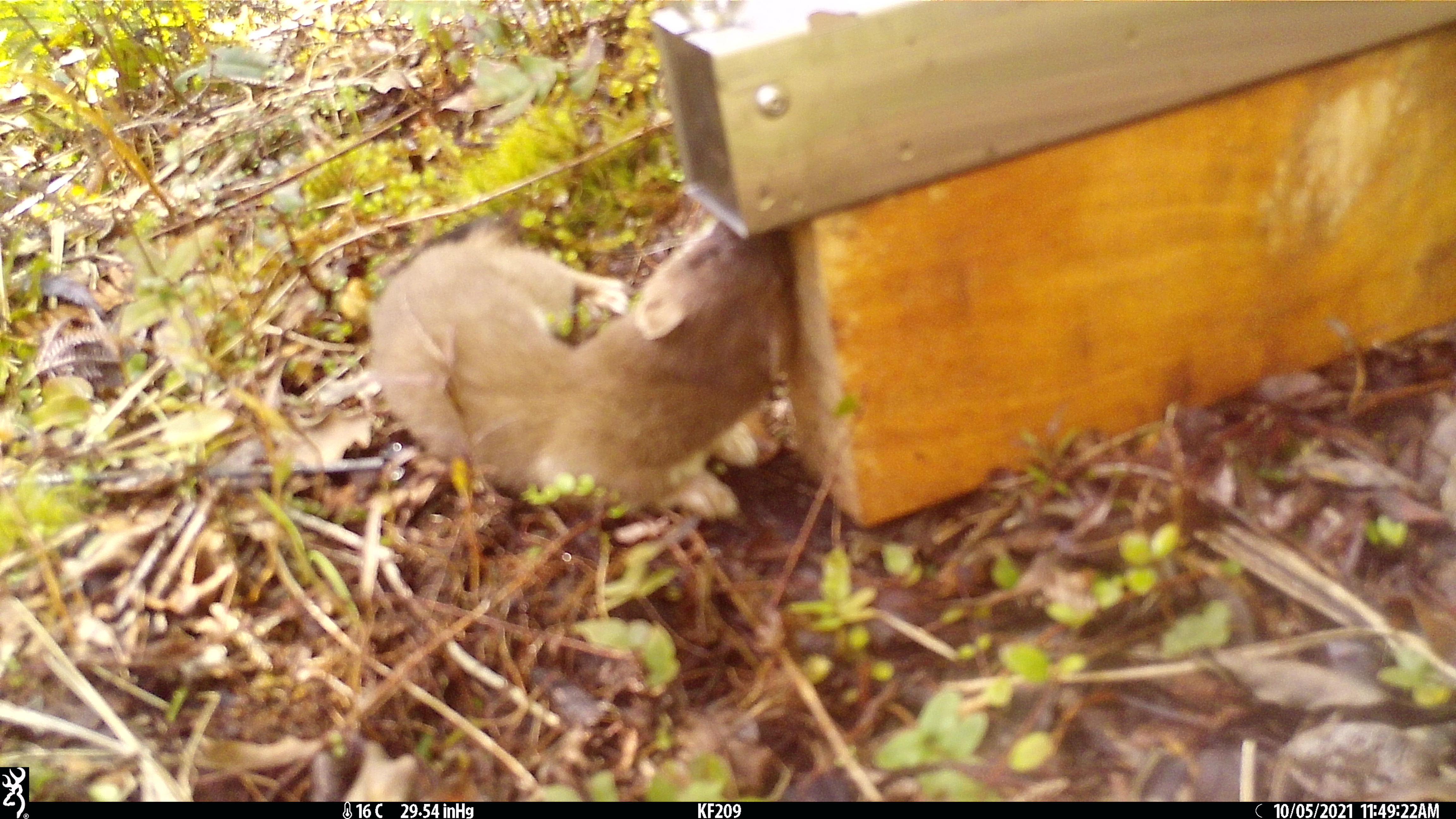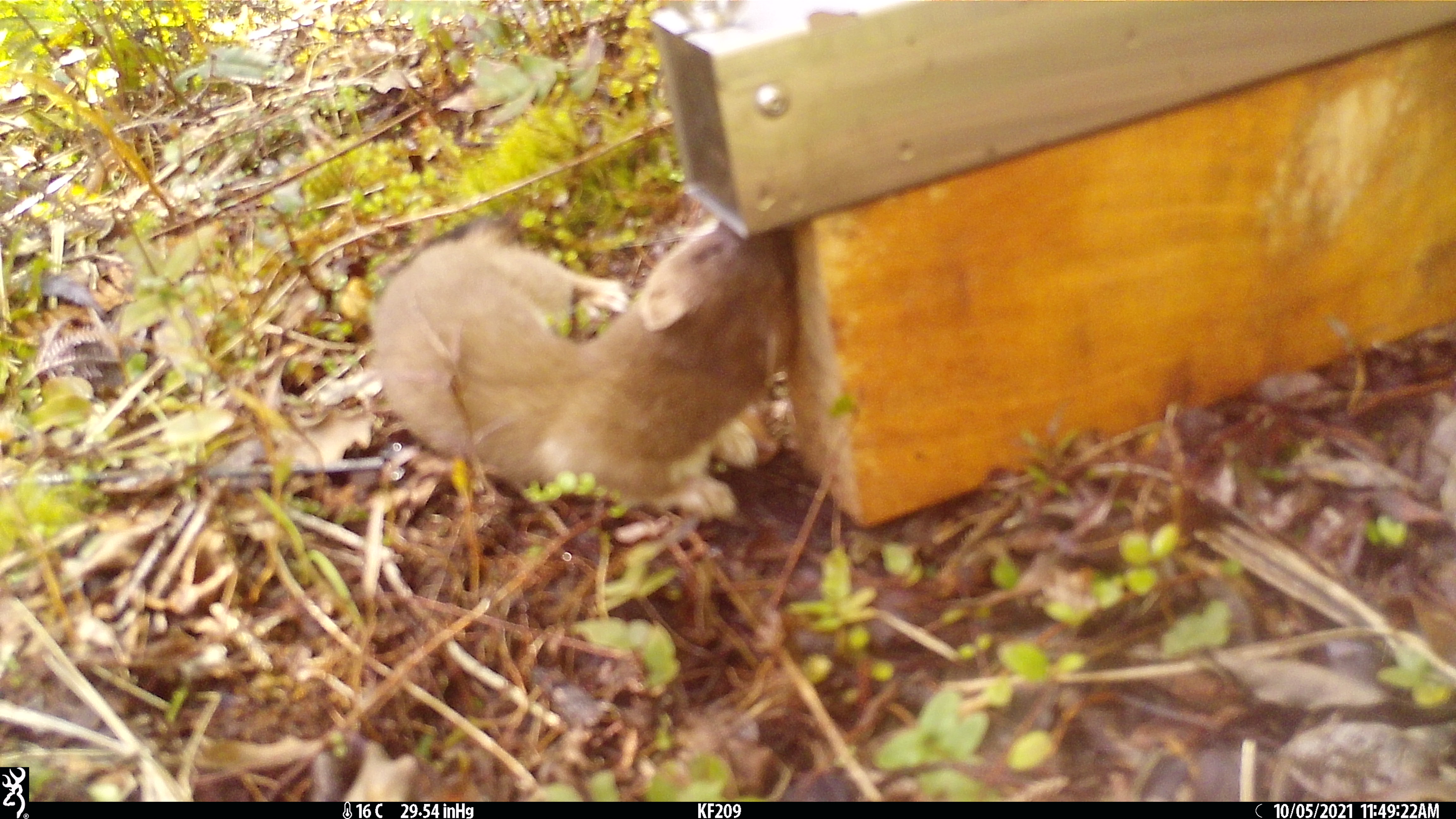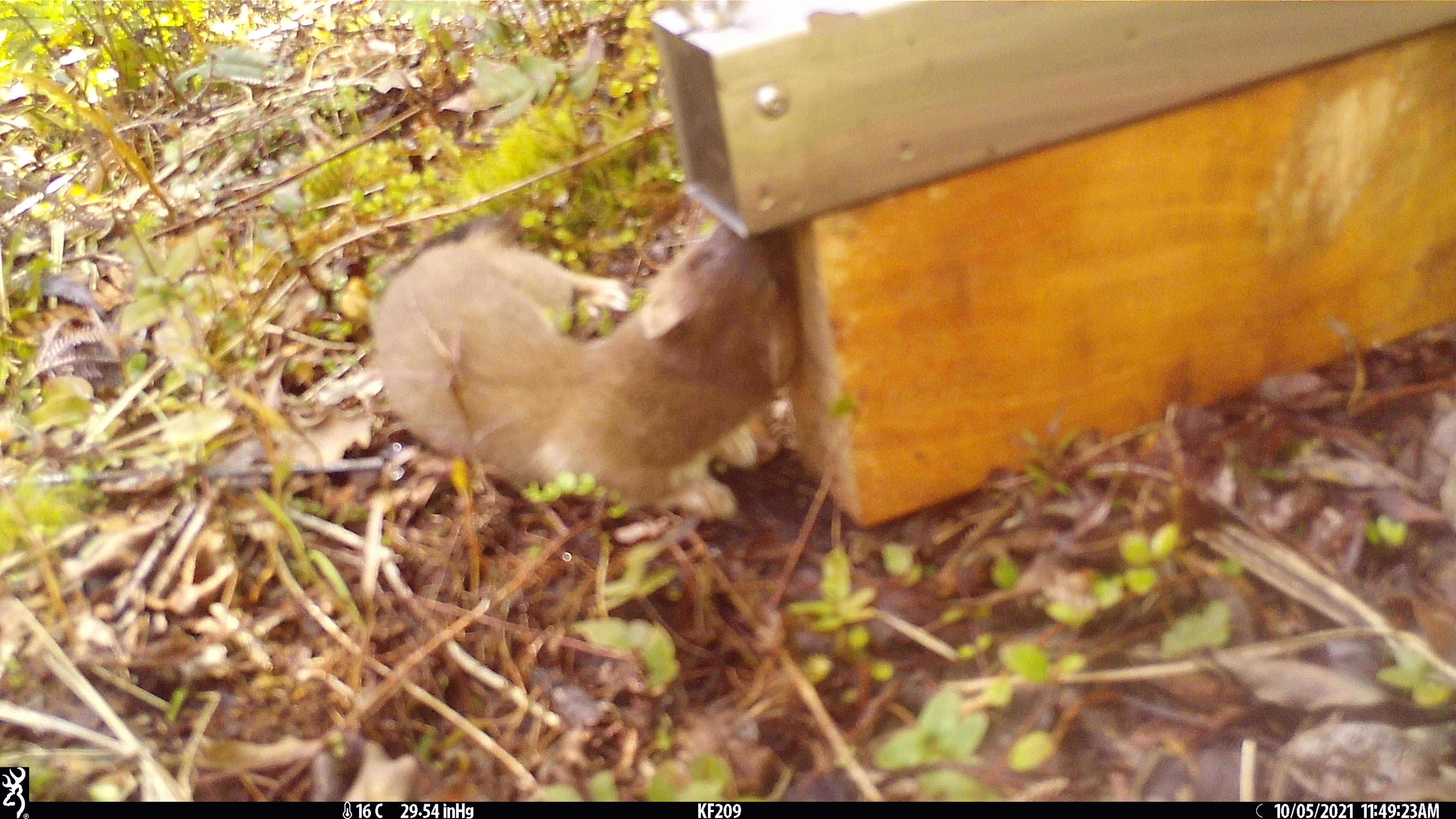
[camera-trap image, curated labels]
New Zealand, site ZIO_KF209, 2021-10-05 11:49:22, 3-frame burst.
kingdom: Animalia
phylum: Chordata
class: Mammalia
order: Carnivora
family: Mustelidae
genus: Mustela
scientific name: Mustela erminea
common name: stoat